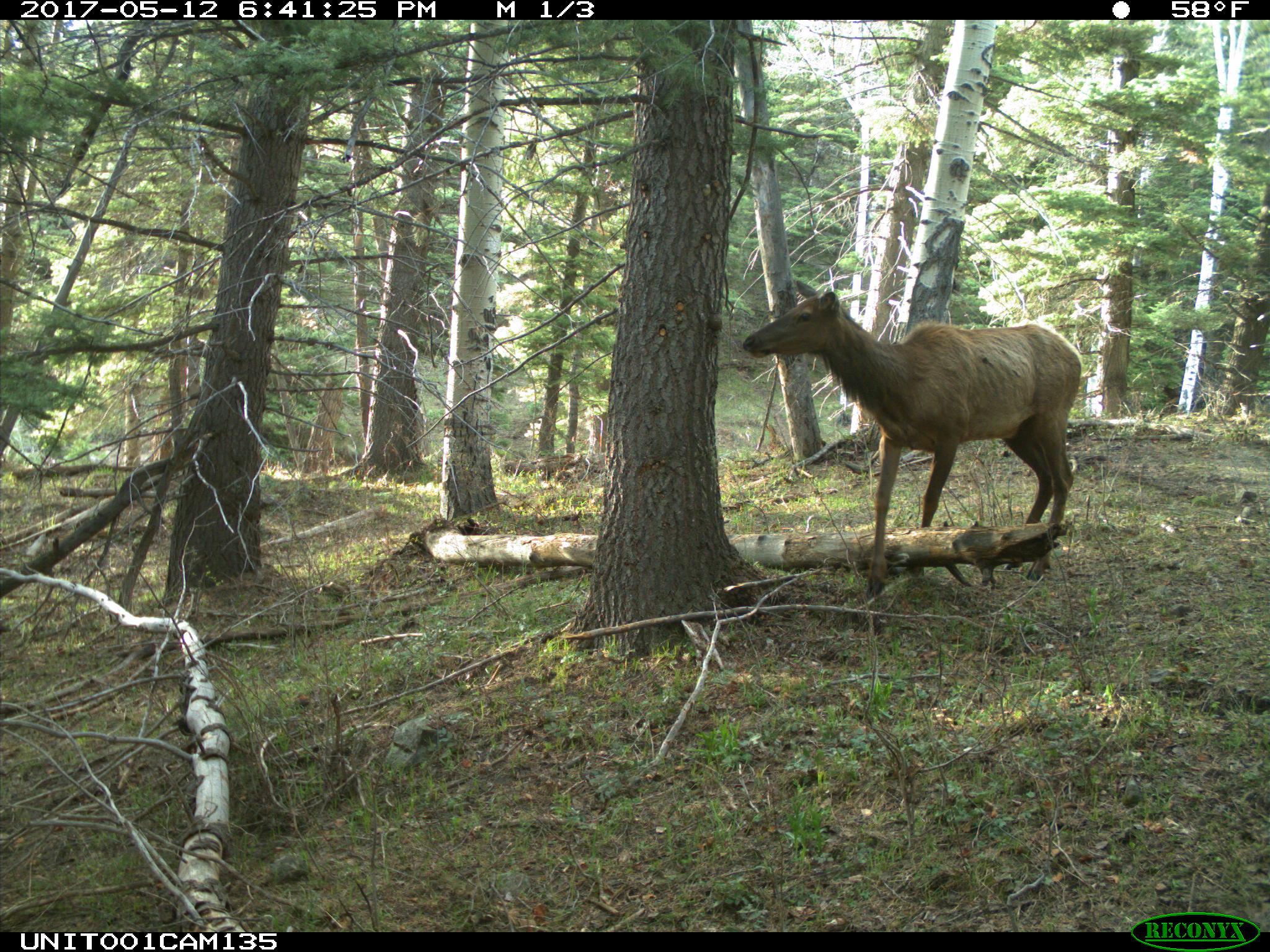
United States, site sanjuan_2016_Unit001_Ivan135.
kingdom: Animalia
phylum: Chordata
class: Mammalia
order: Artiodactyla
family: Cervidae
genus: Cervus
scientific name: Cervus elaphus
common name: red deer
Cervus elaphus (red deer).